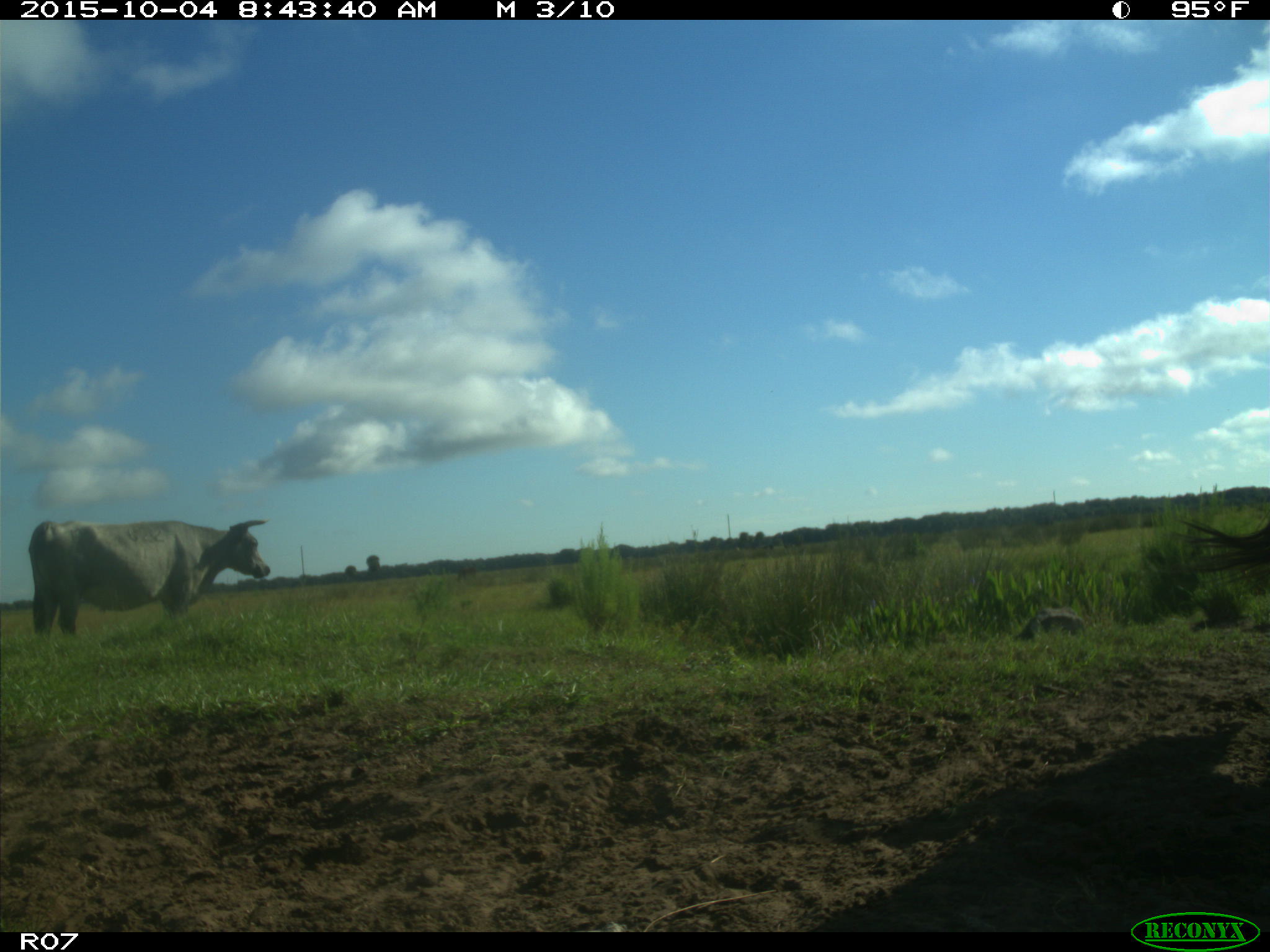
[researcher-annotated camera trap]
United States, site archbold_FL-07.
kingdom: Animalia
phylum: Chordata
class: Mammalia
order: Artiodactyla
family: Bovidae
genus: Bos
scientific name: Bos taurus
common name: domestic cow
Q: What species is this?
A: Bos taurus (domestic cow).